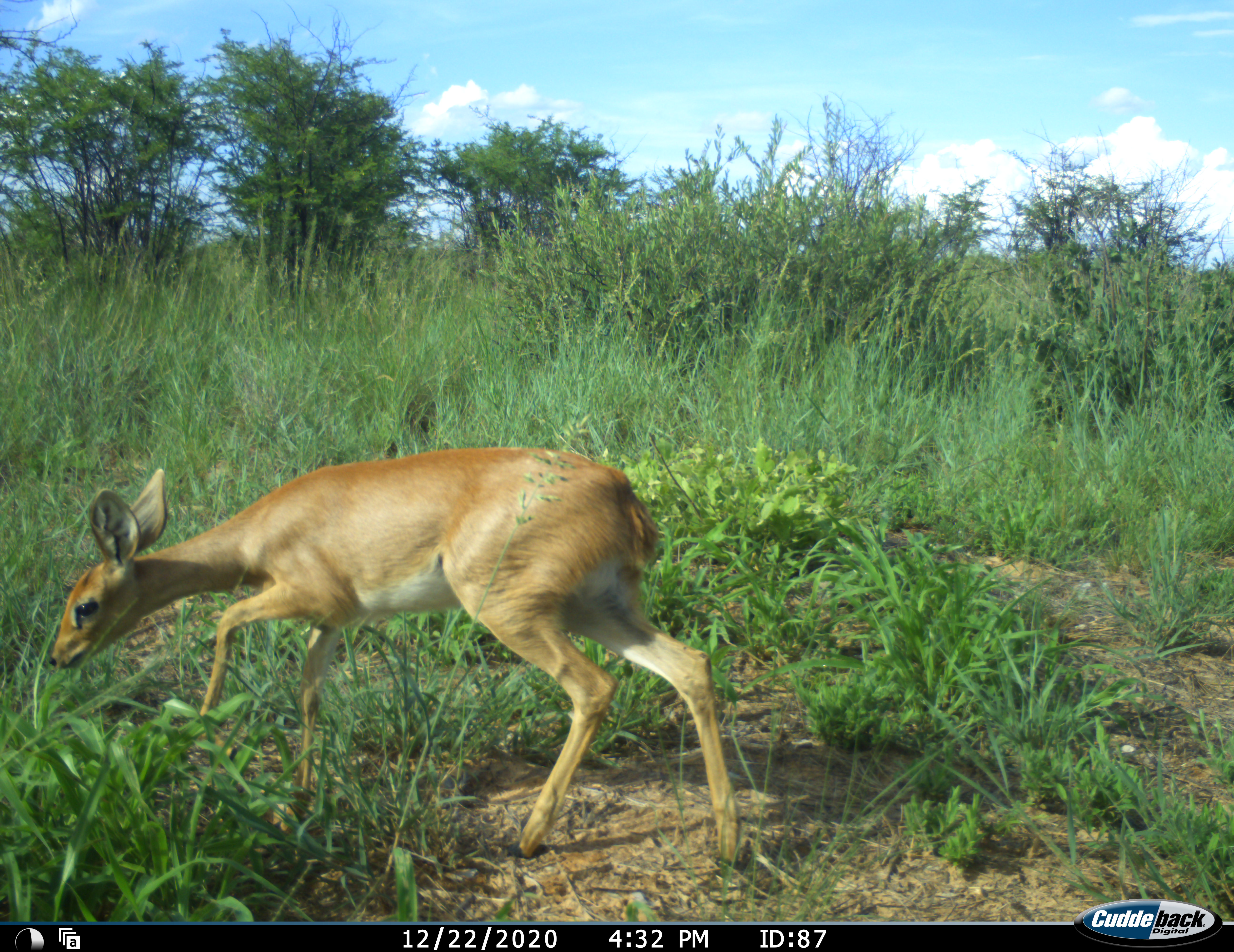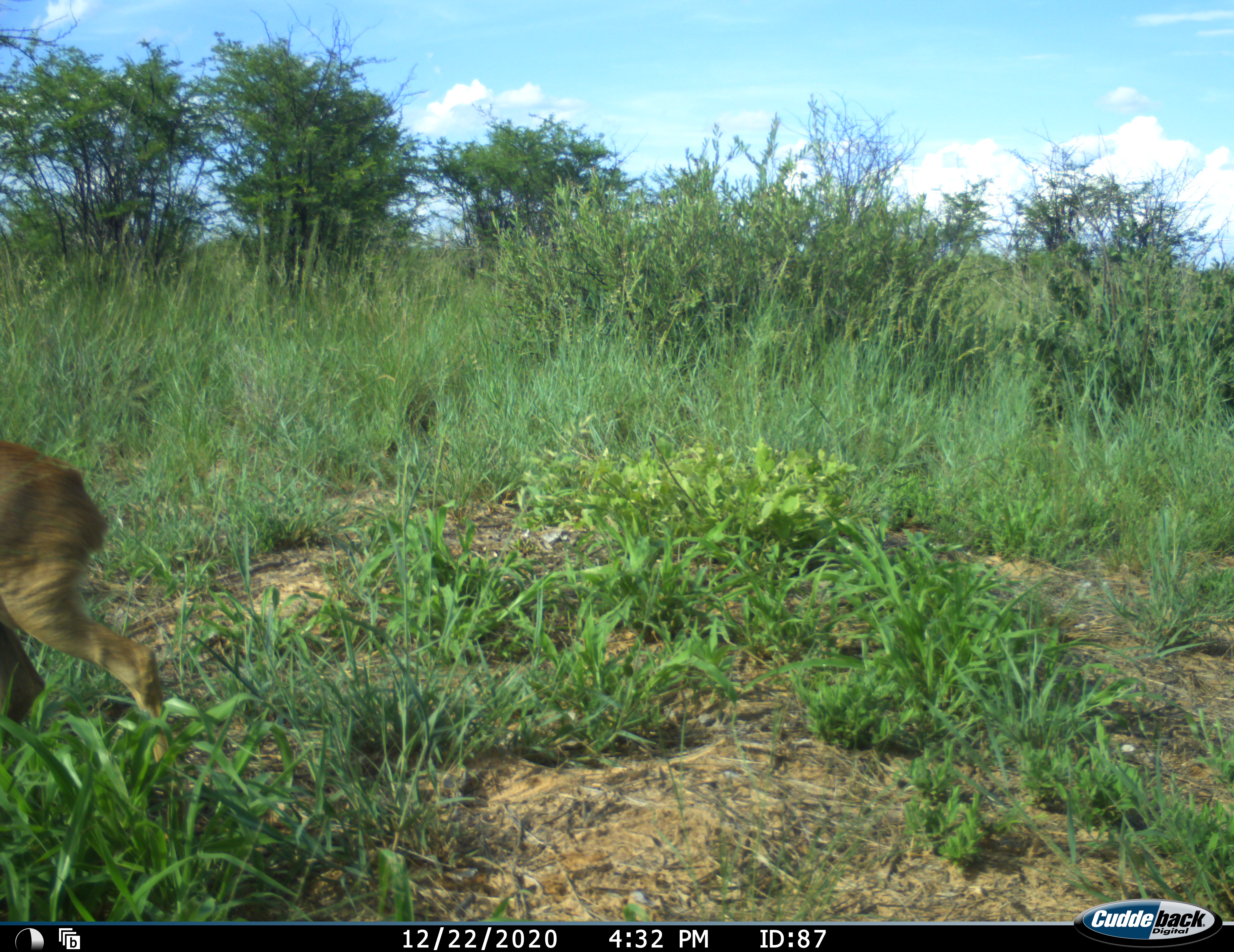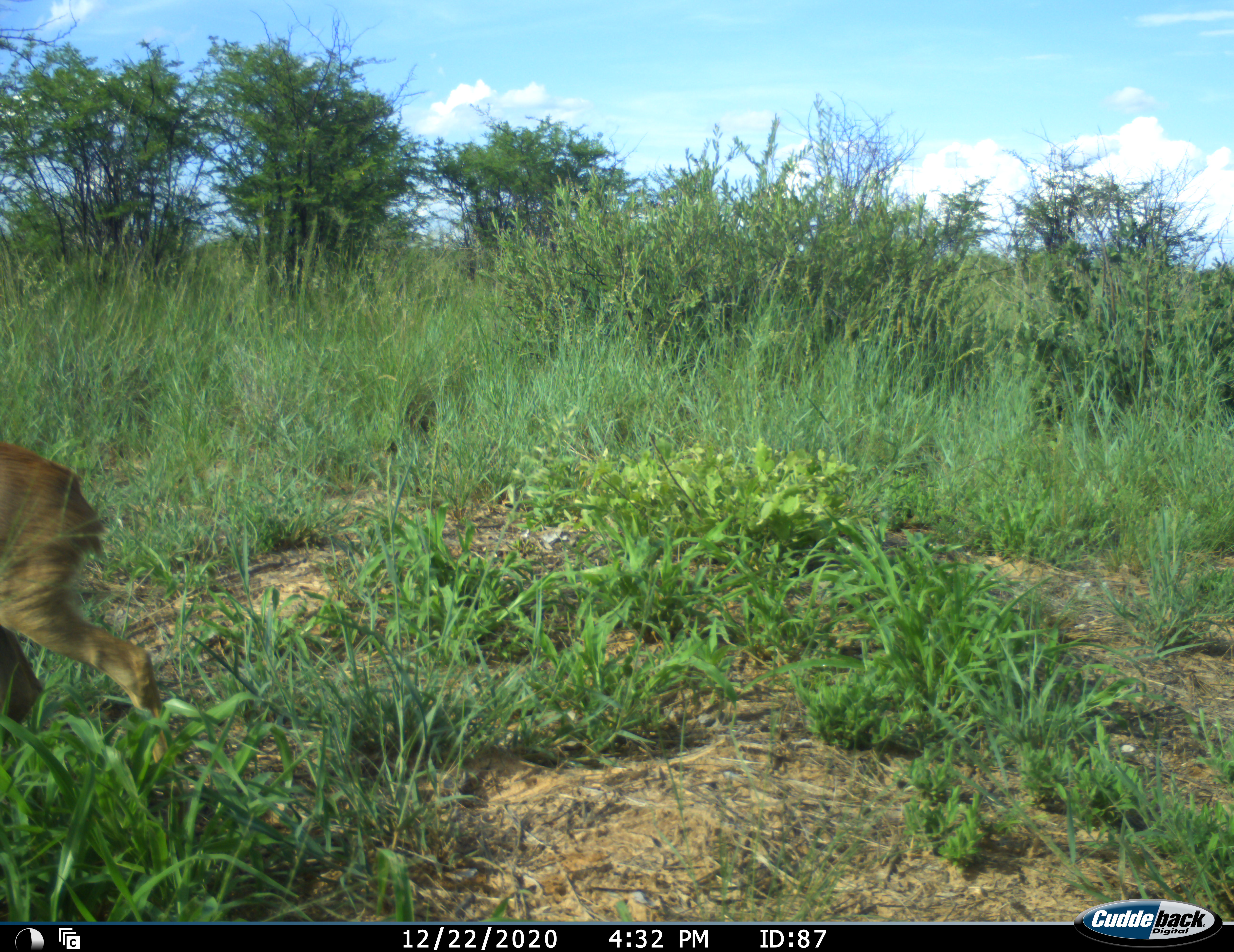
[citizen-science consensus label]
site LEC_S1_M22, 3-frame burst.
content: unidentified animal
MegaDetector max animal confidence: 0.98